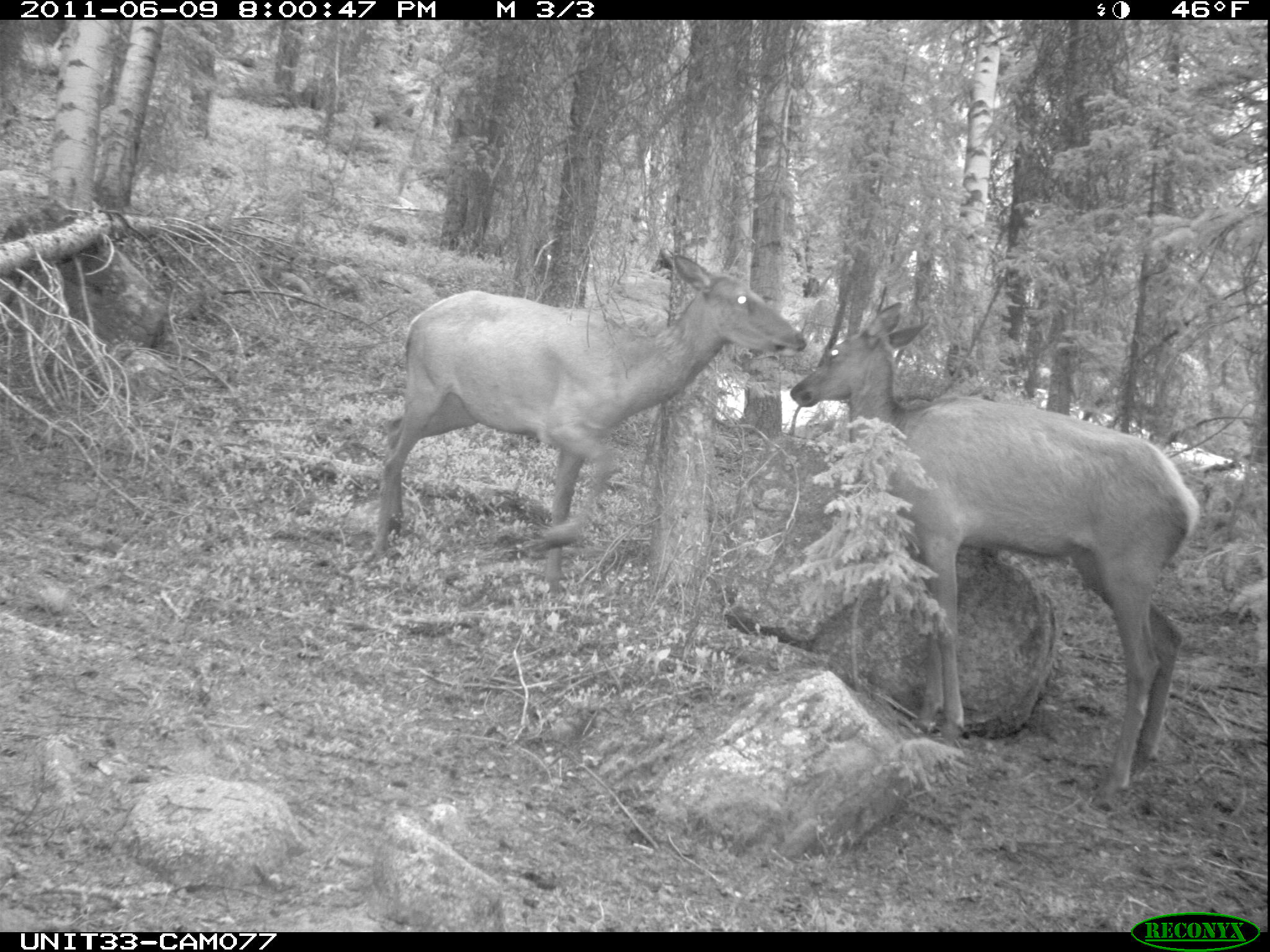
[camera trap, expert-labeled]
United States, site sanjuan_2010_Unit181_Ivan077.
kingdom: Animalia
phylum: Chordata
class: Mammalia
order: Artiodactyla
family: Cervidae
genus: Cervus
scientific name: Cervus elaphus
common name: red deer